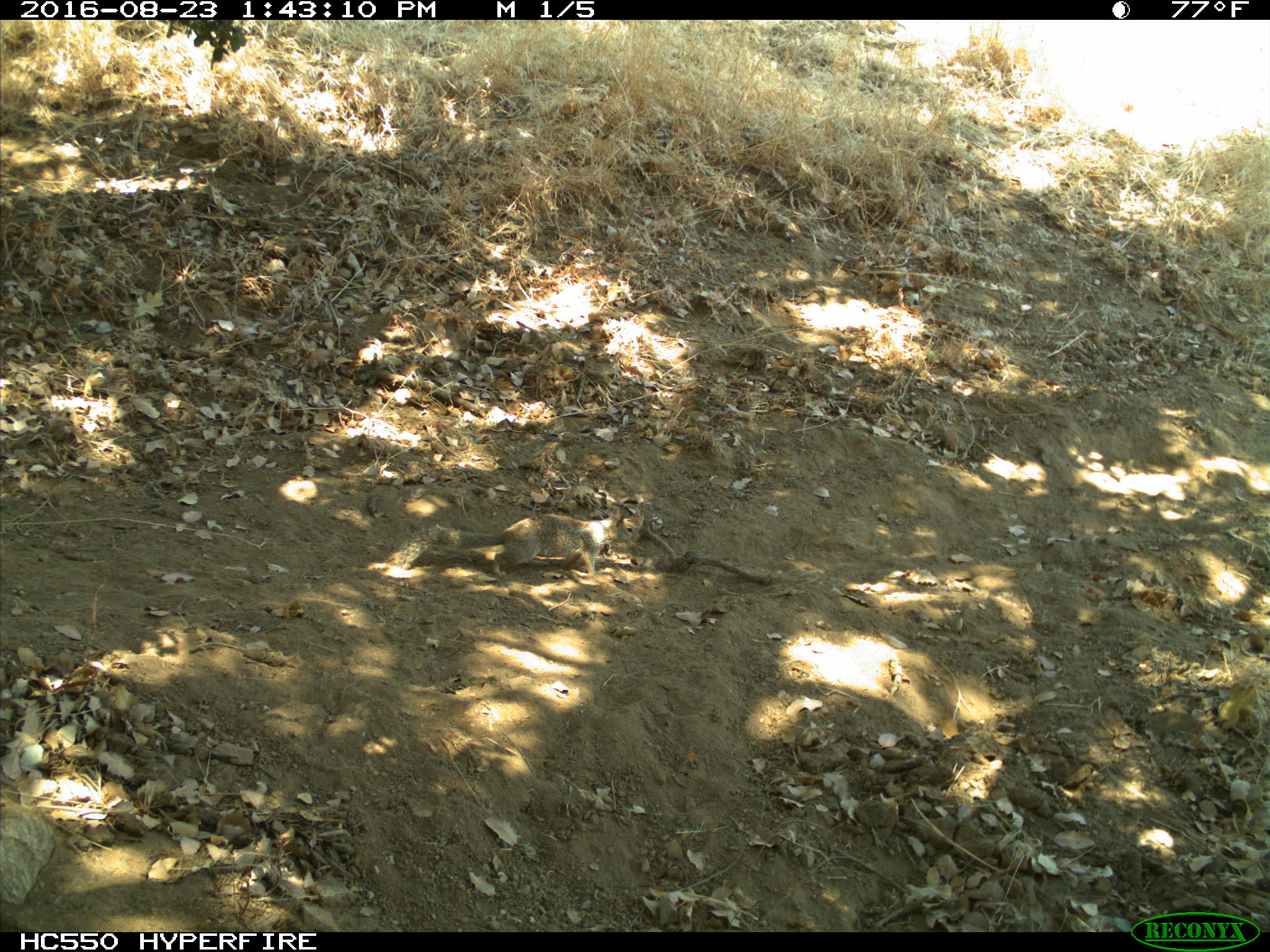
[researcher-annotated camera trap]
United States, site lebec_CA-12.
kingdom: Animalia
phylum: Chordata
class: Mammalia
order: Rodentia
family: Sciuridae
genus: Otospermophilus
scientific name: Otospermophilus beecheyi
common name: california ground squirrel